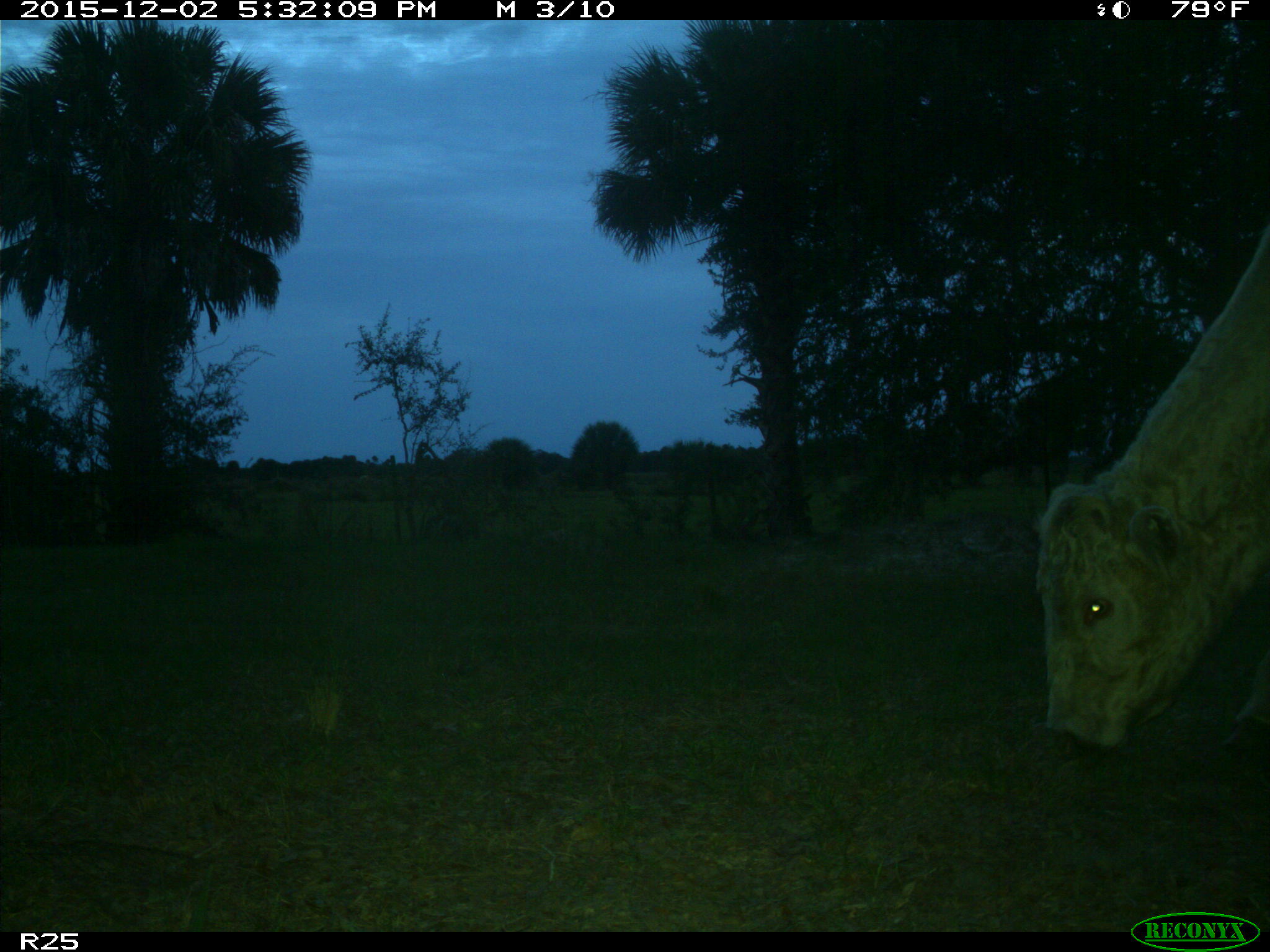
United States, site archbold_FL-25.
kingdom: Animalia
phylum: Chordata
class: Mammalia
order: Artiodactyla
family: Bovidae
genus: Bos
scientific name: Bos taurus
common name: domestic cow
Bos taurus (domestic cow).